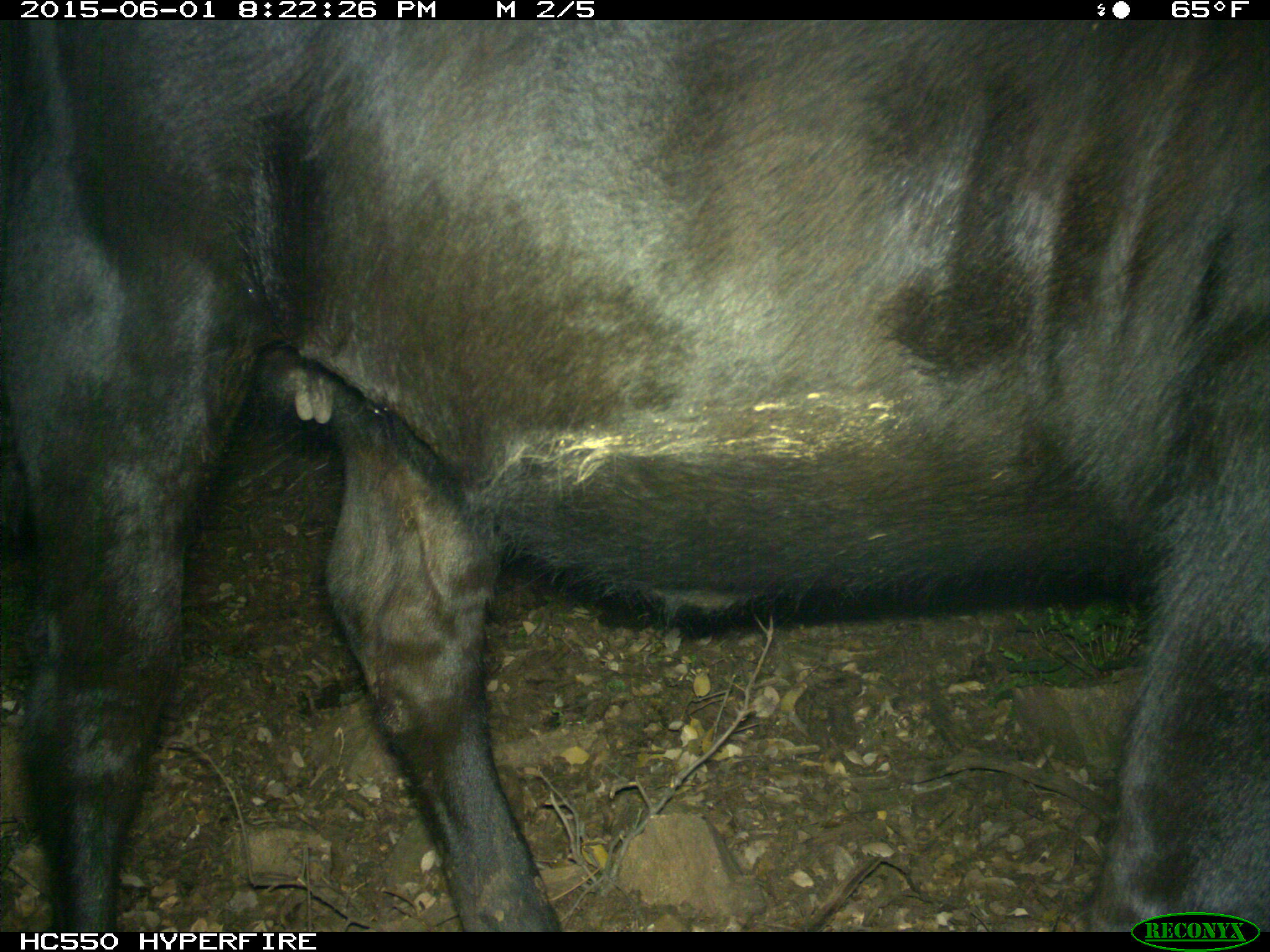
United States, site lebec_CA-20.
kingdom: Animalia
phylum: Chordata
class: Mammalia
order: Artiodactyla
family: Bovidae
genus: Bos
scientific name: Bos taurus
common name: domestic cow